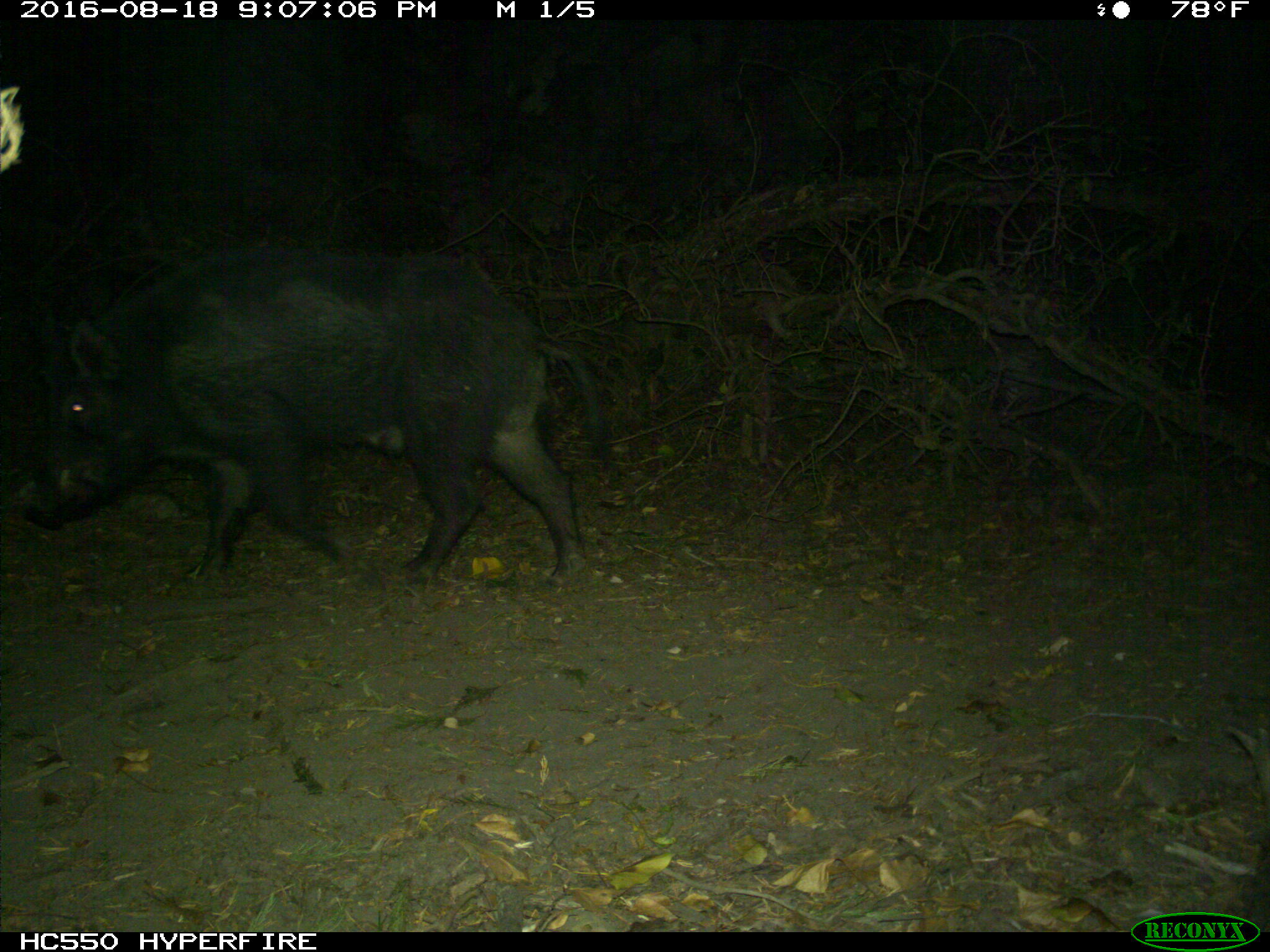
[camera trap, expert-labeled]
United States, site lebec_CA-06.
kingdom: Animalia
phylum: Chordata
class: Mammalia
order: Artiodactyla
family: Suidae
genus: Sus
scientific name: Sus scrofa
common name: wild boar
Sus scrofa (wild boar).